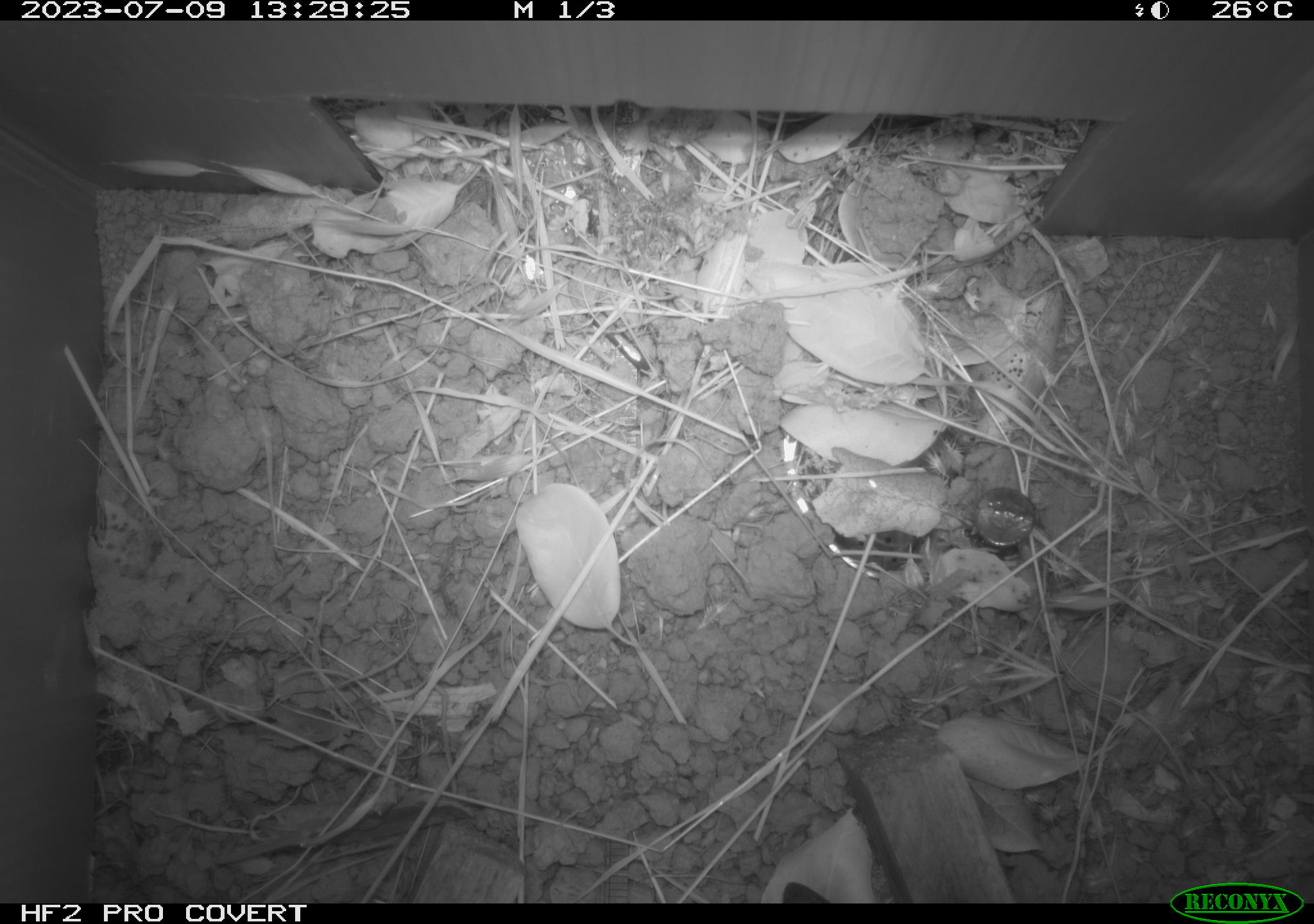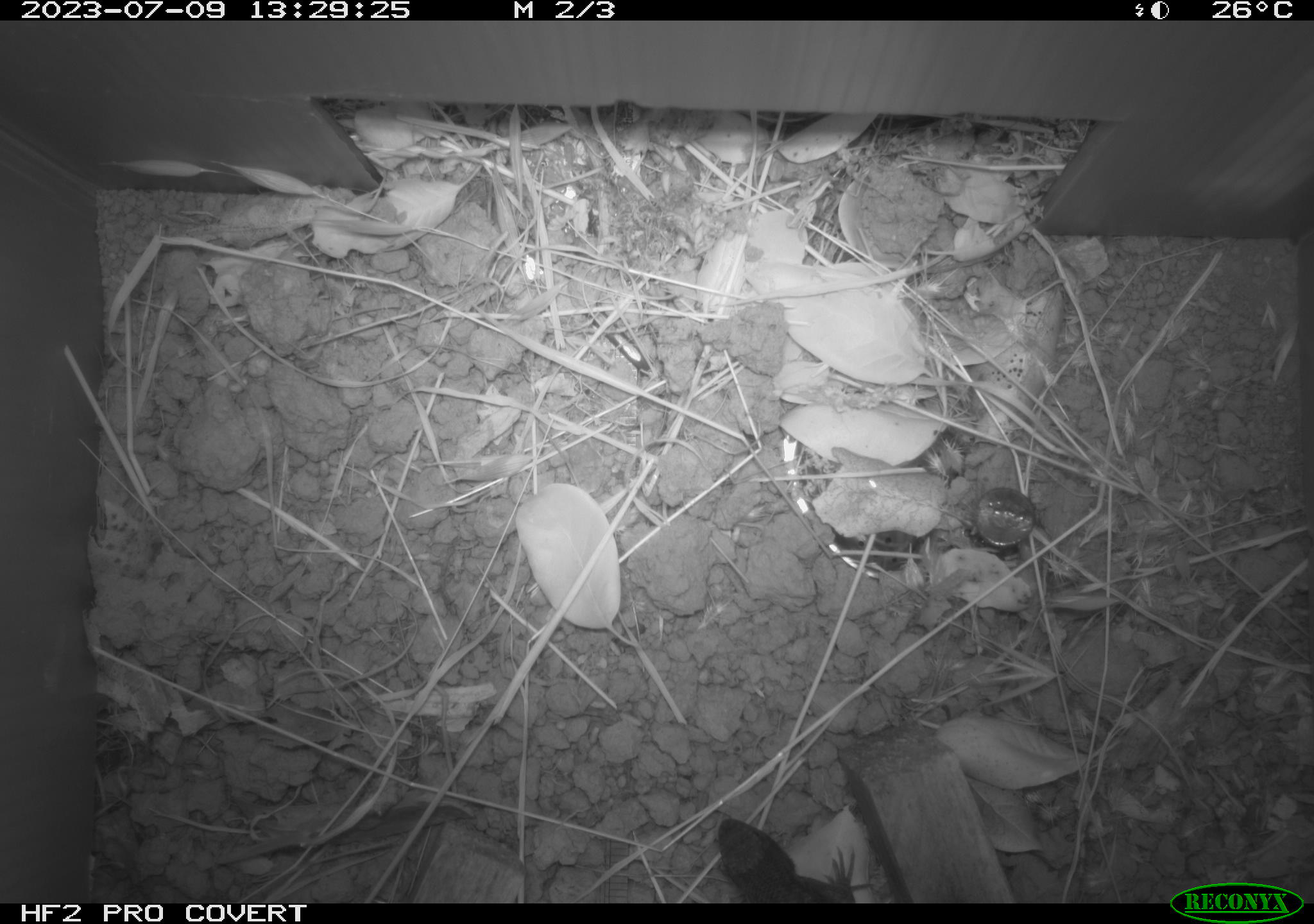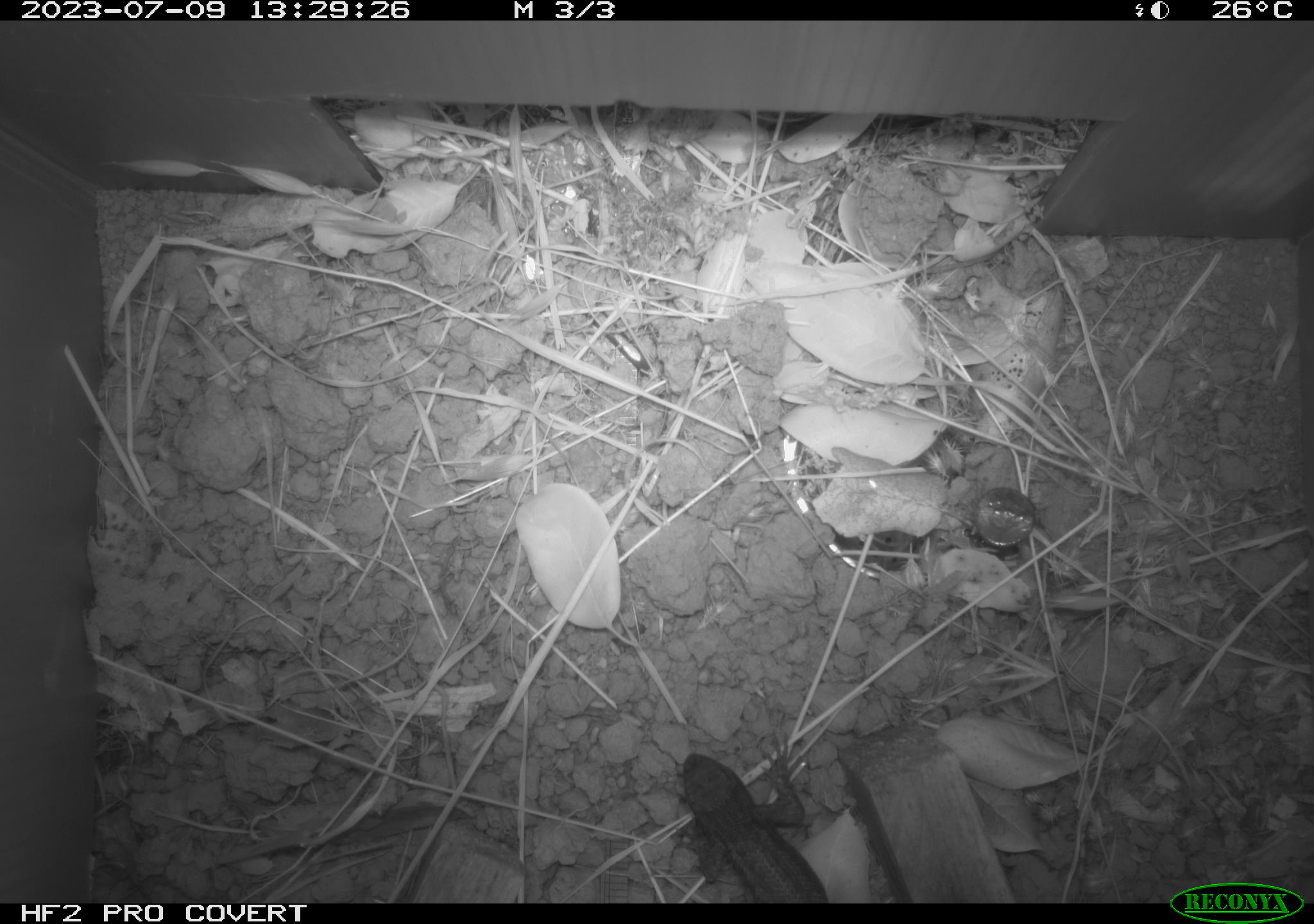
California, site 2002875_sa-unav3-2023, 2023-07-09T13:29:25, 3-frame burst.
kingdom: Animalia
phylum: Chordata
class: Reptilia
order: Squamata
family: Phrynosomatidae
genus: Sceloporus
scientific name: Sceloporus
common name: spiny lizards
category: sceloporus species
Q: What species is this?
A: Sceloporus species (spiny lizards) (Sceloporus).